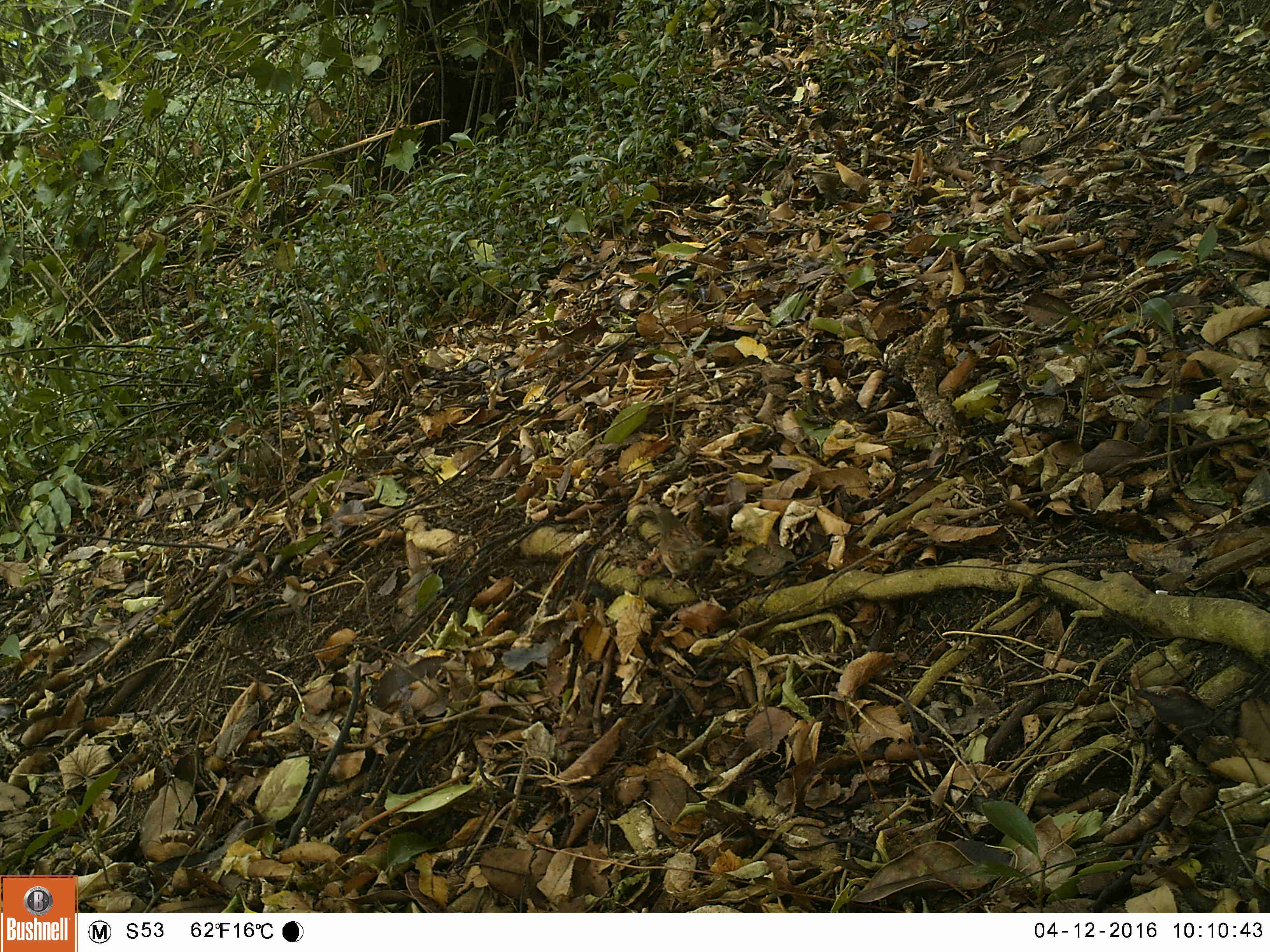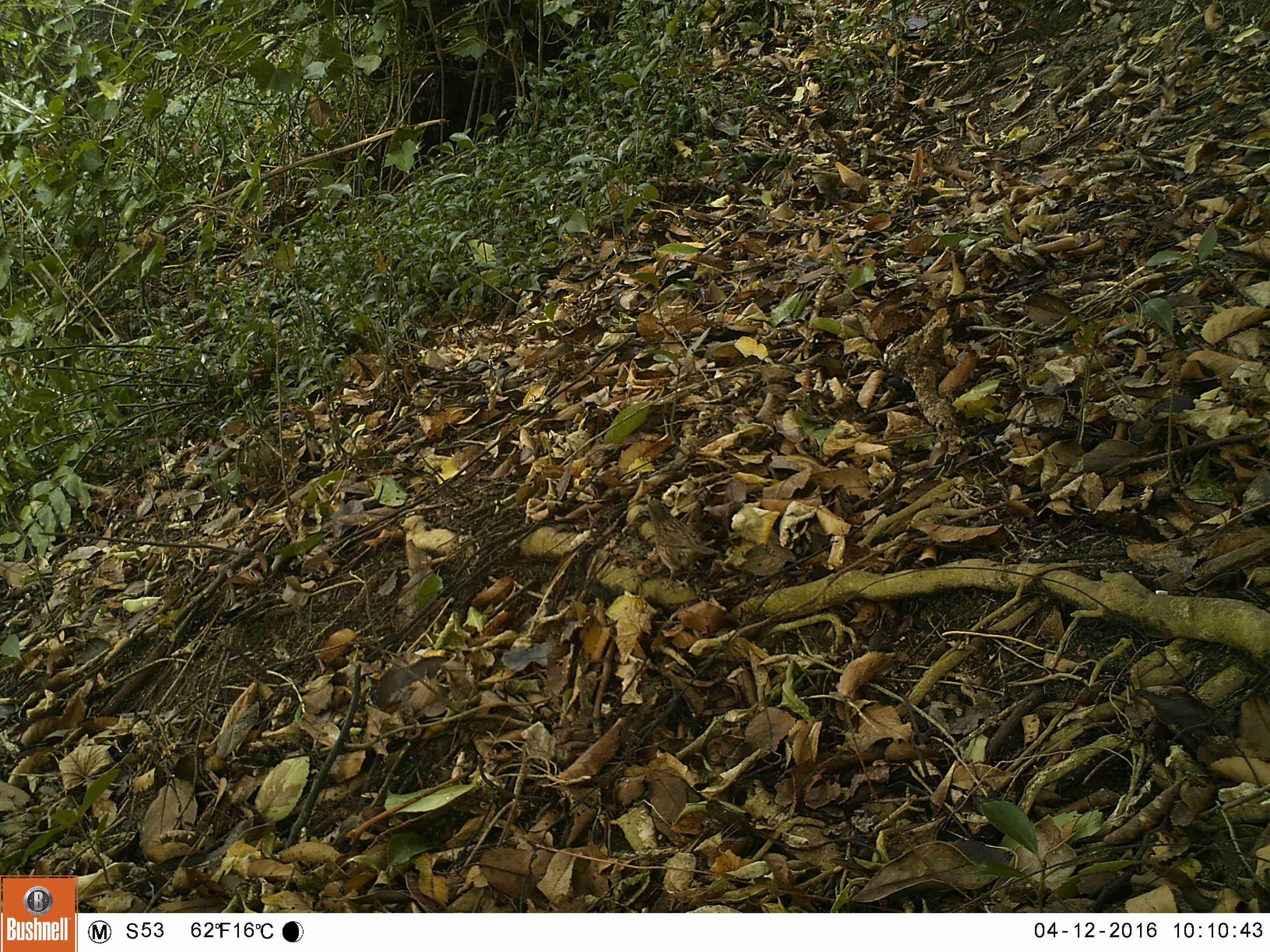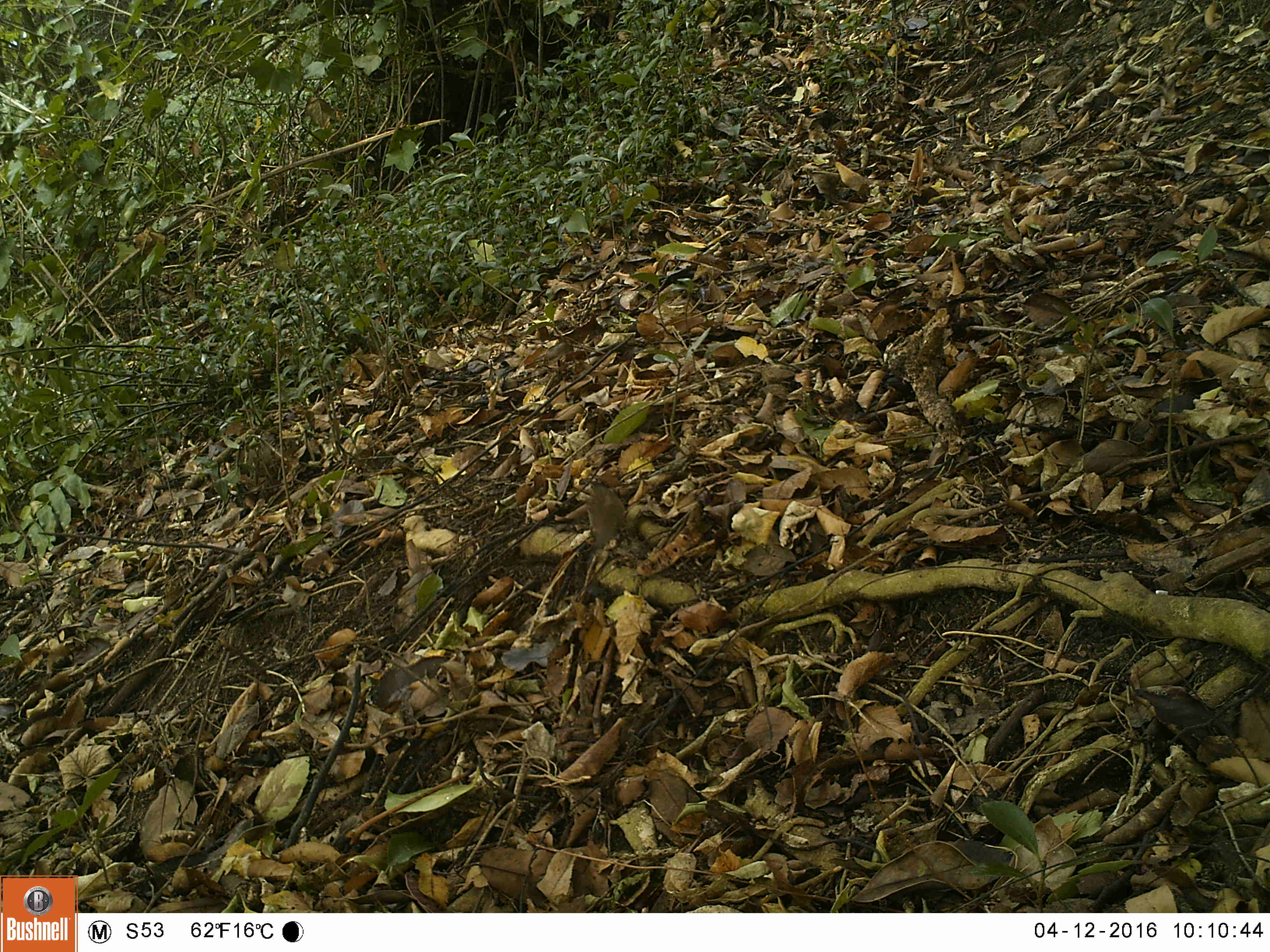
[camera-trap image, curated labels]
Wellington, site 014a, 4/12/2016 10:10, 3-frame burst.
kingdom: Animalia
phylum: Chordata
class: Aves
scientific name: Aves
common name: bird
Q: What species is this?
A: Bird (Aves).